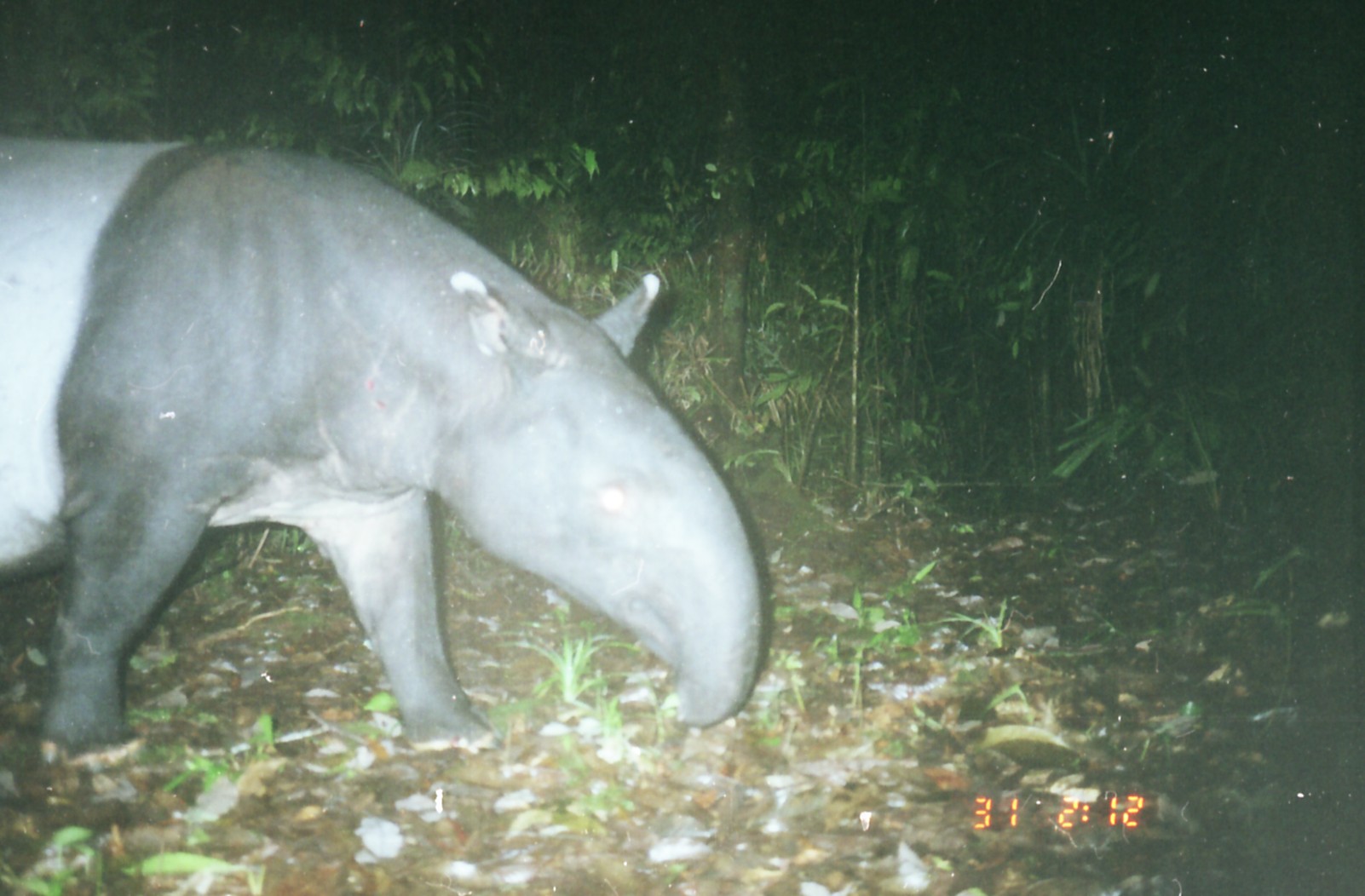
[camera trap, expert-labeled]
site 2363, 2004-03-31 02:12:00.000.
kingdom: Animalia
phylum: Chordata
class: Mammalia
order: Perissodactyla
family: Tapiridae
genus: Tapirus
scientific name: Tapirus indicus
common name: malayan tapir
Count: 1.